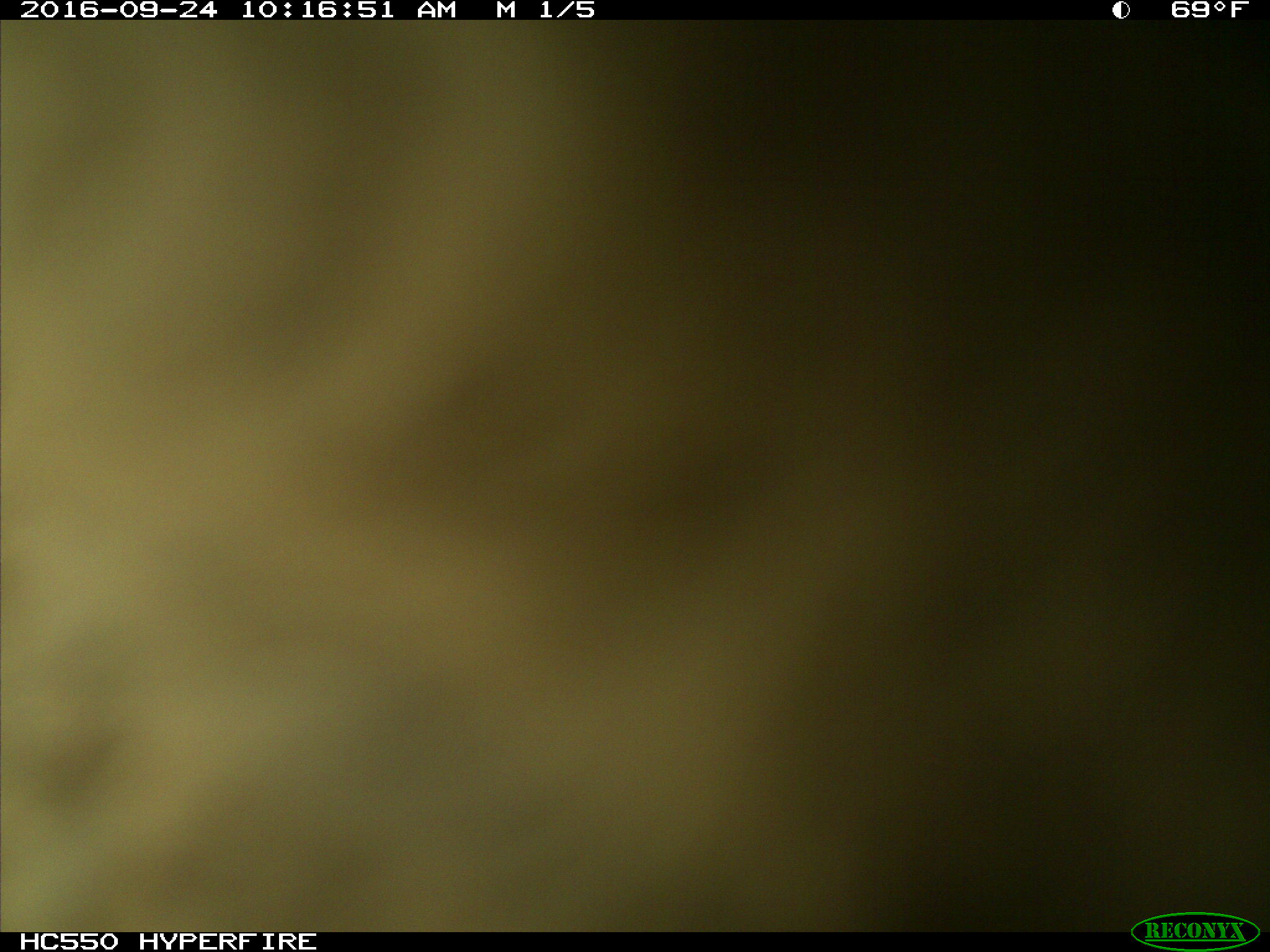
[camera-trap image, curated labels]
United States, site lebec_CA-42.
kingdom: Animalia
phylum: Chordata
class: Mammalia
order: Artiodactyla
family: Bovidae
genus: Bos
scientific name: Bos taurus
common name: domestic cow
Bos taurus (domestic cow).